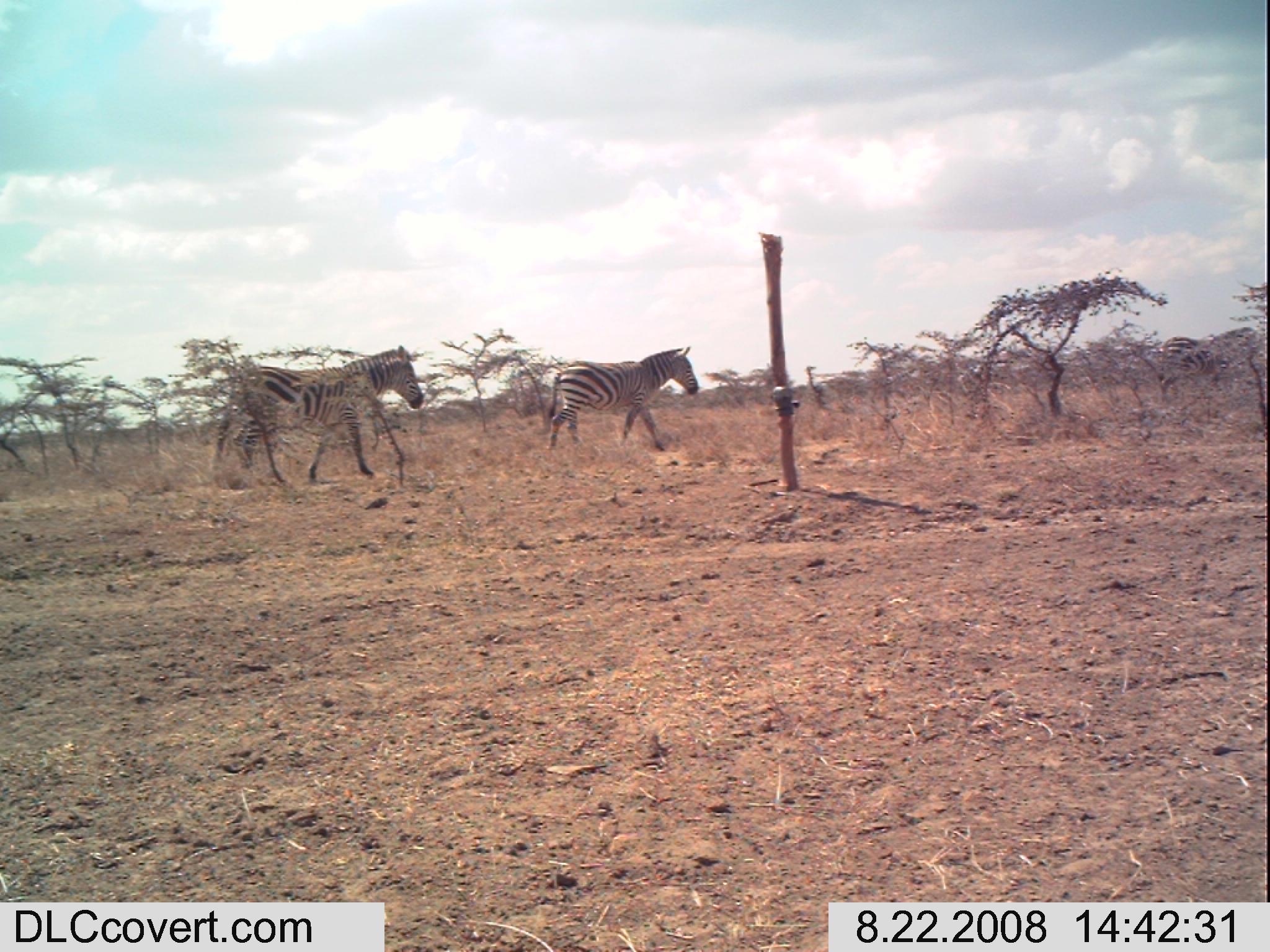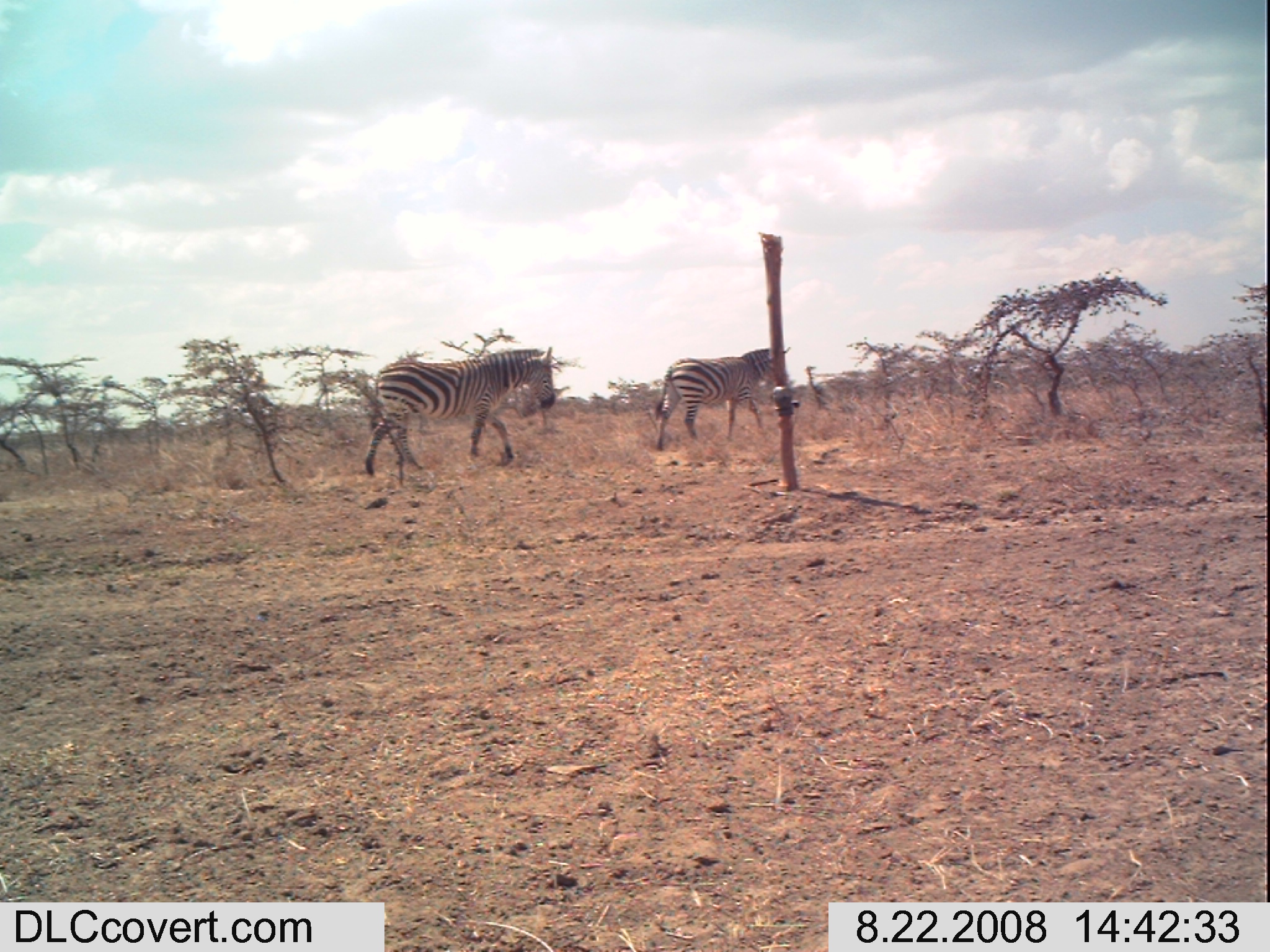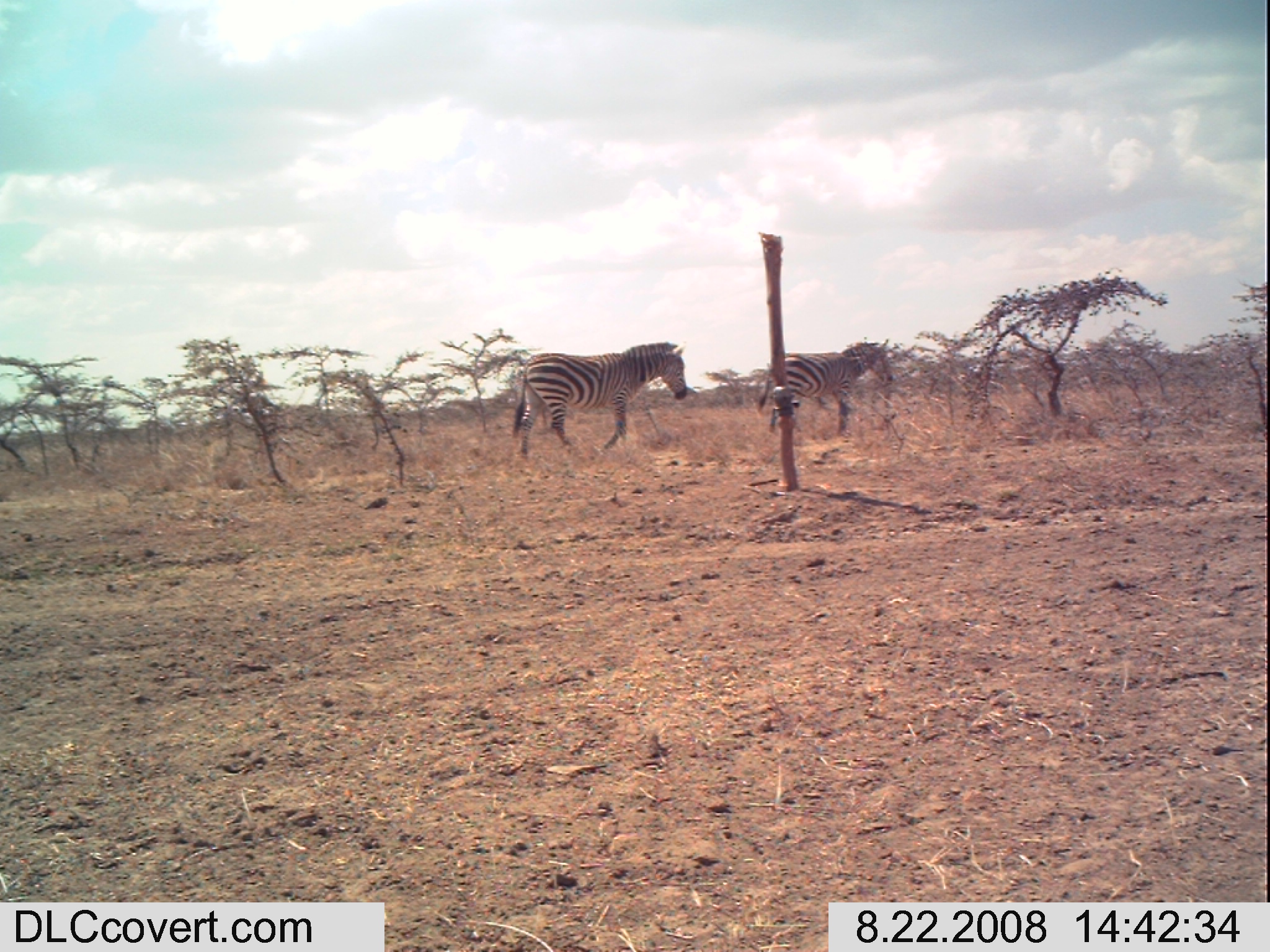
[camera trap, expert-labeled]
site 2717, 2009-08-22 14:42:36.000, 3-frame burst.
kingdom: Animalia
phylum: Chordata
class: Mammalia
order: Perissodactyla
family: Equidae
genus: Equus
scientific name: Equus quagga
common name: plains zebra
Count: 2.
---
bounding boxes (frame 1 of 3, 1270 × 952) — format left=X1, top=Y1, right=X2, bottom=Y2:
equus quagga: left=213, top=345, right=426, bottom=483; left=548, top=345, right=699, bottom=451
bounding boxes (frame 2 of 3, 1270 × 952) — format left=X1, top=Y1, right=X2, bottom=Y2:
equus quagga: left=363, top=346, right=556, bottom=477; left=654, top=347, right=792, bottom=450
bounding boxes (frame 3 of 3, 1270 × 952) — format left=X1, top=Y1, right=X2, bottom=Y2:
equus quagga: left=512, top=341, right=688, bottom=456; left=756, top=338, right=899, bottom=432